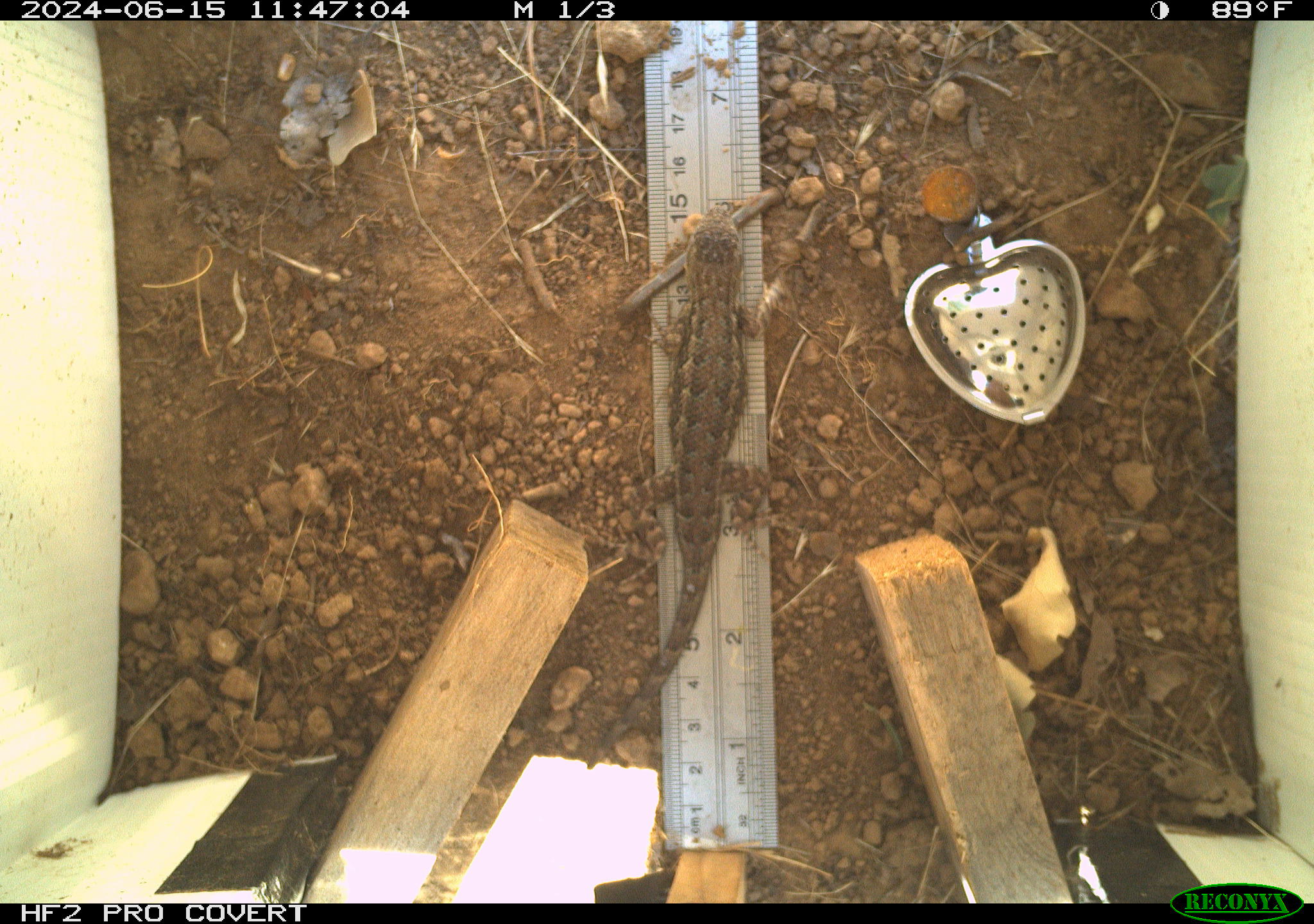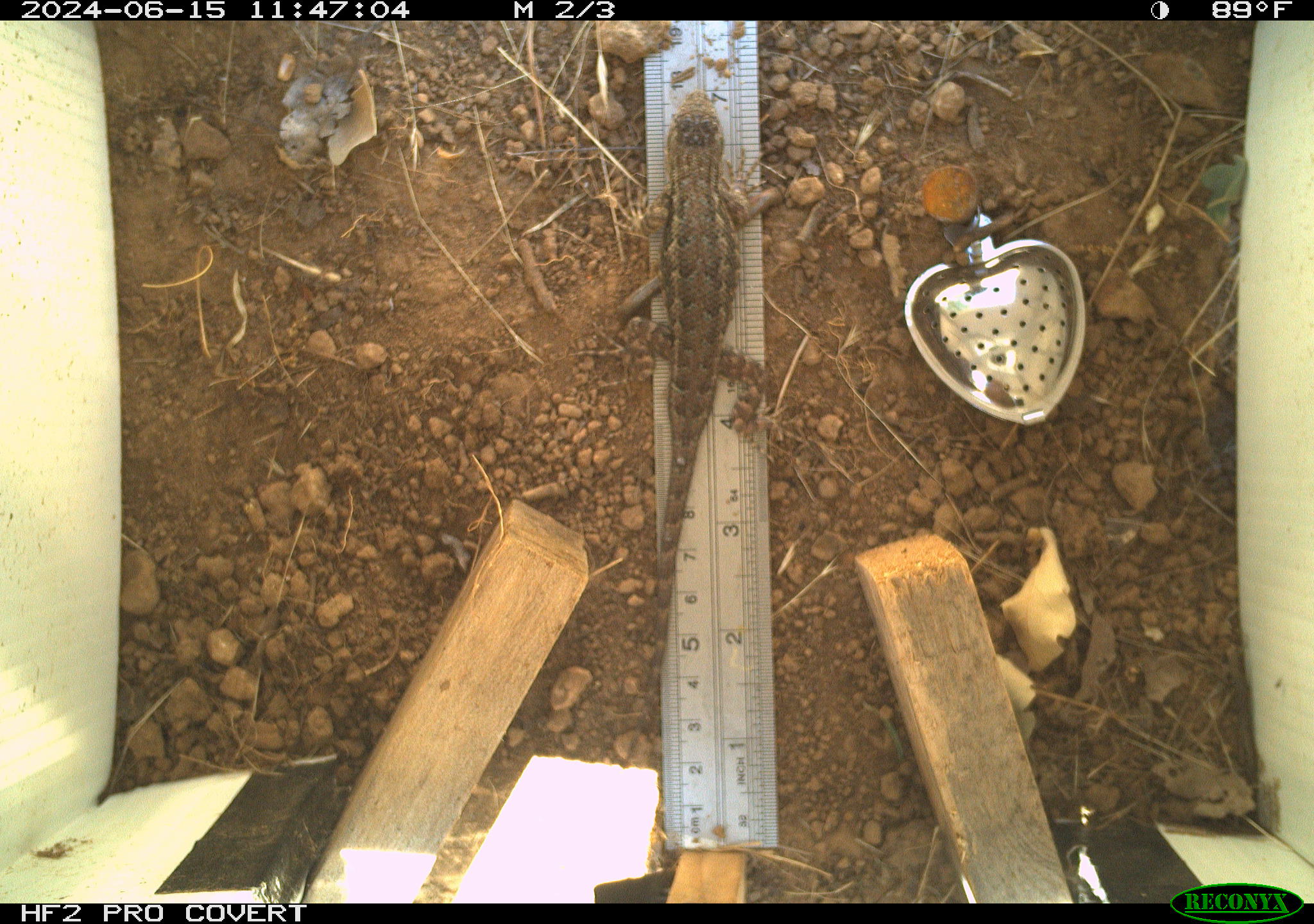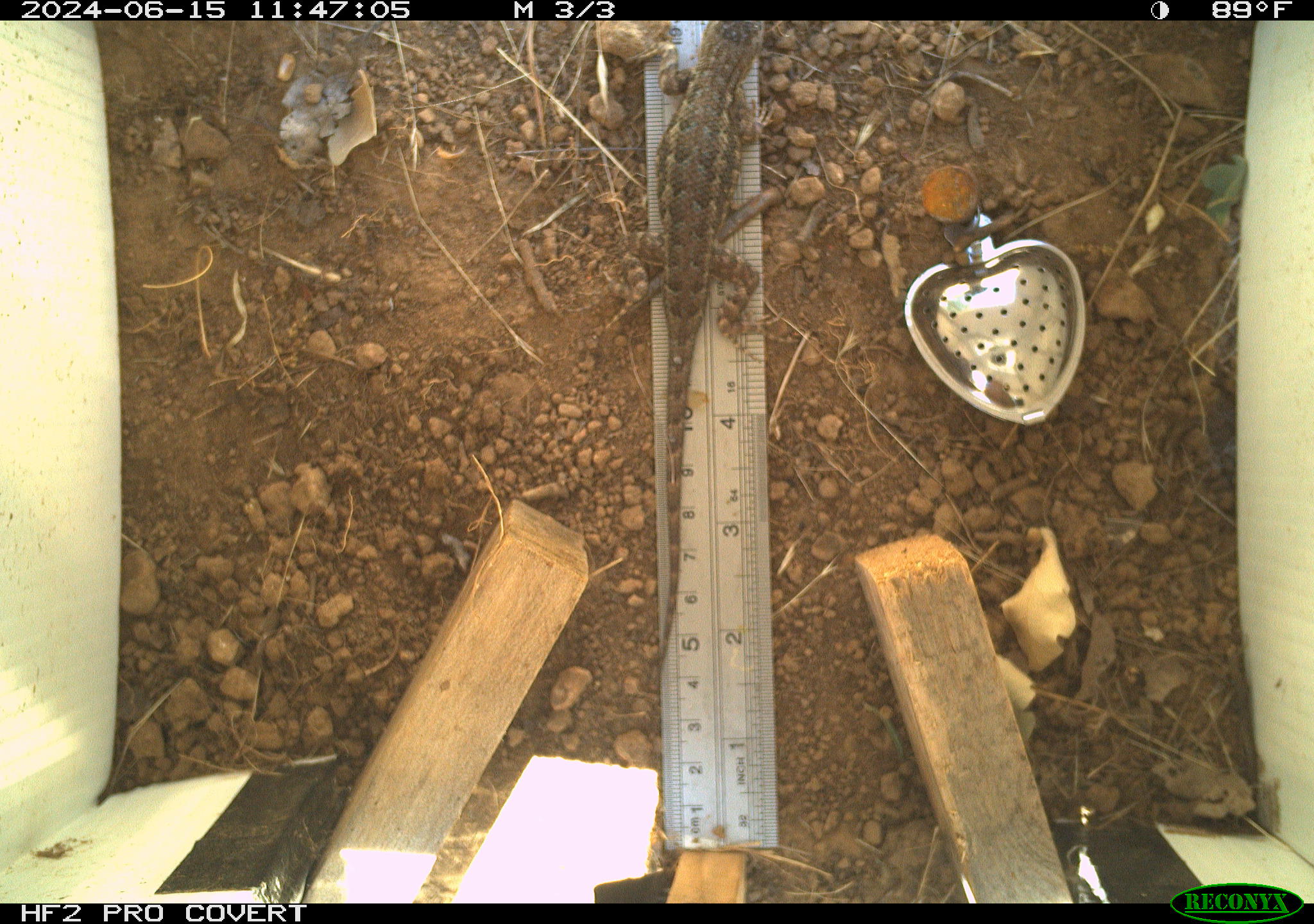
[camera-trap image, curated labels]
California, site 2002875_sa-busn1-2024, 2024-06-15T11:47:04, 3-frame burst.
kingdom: Animalia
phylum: Chordata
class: Reptilia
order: Squamata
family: Phrynosomatidae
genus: Sceloporus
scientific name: Sceloporus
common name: spiny lizards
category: sceloporus species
Sceloporus species (spiny lizards) (Sceloporus).